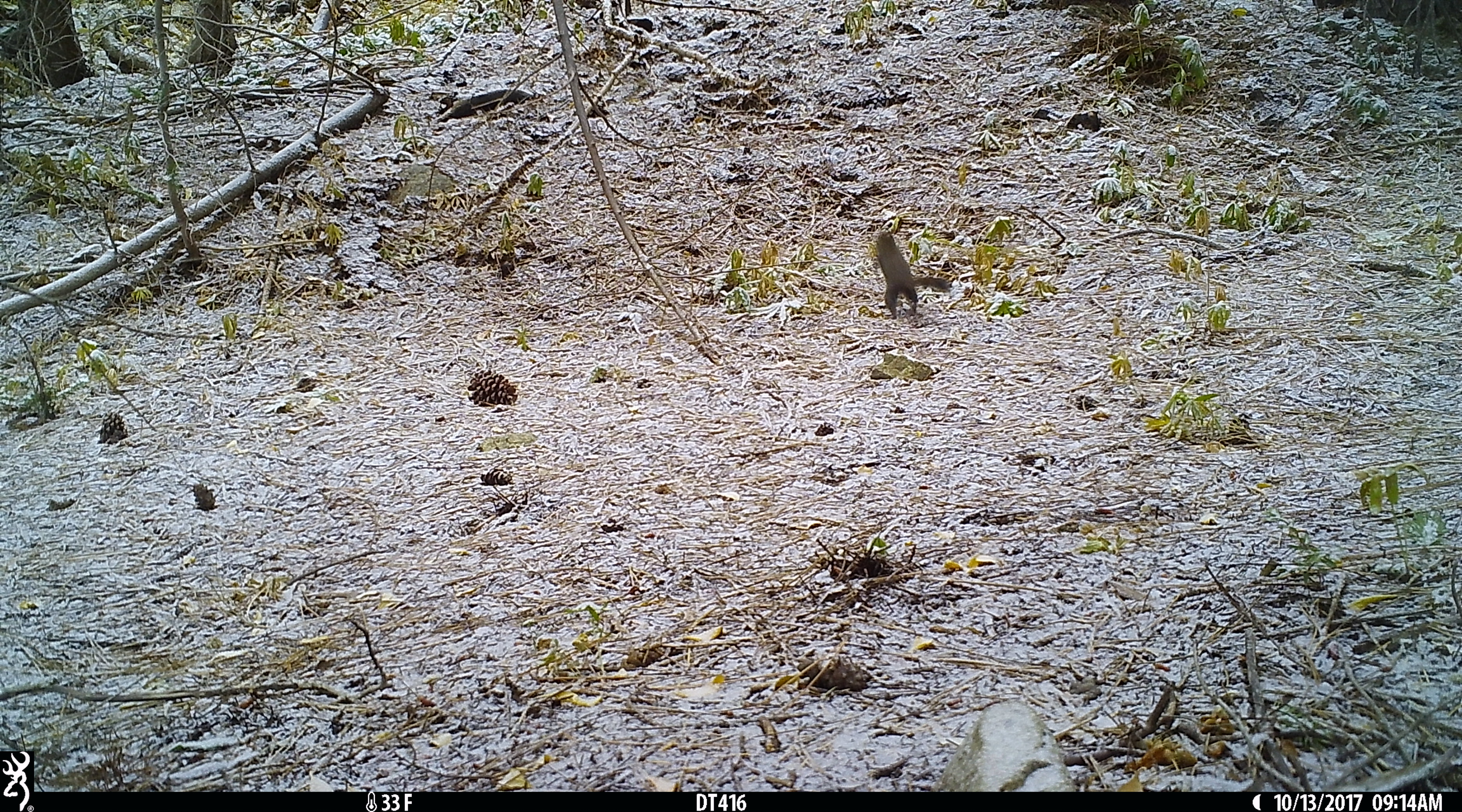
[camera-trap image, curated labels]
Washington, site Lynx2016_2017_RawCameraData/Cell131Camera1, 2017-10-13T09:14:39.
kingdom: Animalia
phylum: Chordata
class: Mammalia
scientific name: Mammalia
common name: small mammal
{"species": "small mammal (Mammalia)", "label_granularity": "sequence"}